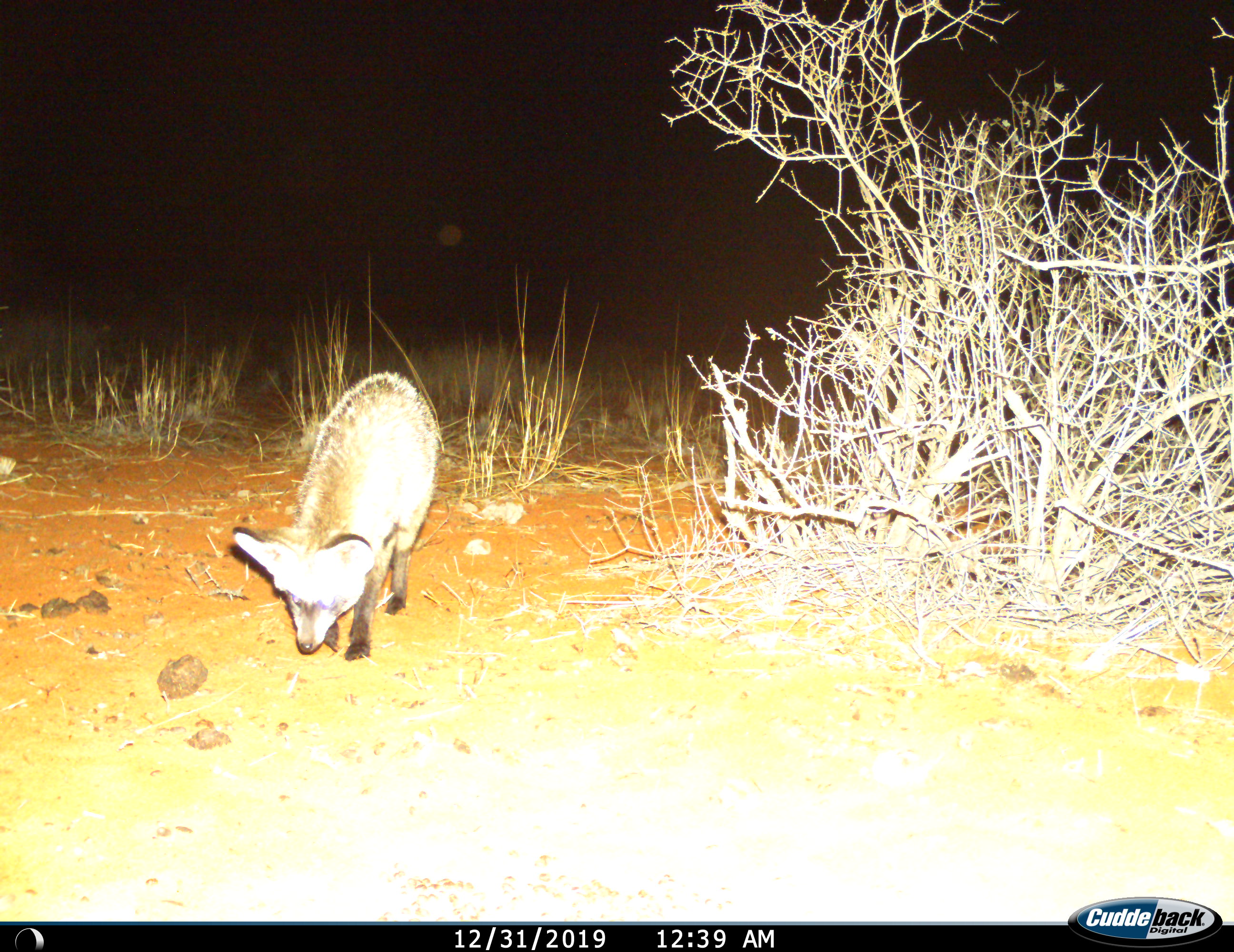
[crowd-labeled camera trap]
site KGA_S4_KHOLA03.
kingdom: Animalia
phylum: Chordata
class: Mammalia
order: Carnivora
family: Canidae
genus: Otocyon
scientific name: Otocyon megalotis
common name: bat-eared fox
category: foxbateared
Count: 1.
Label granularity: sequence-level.